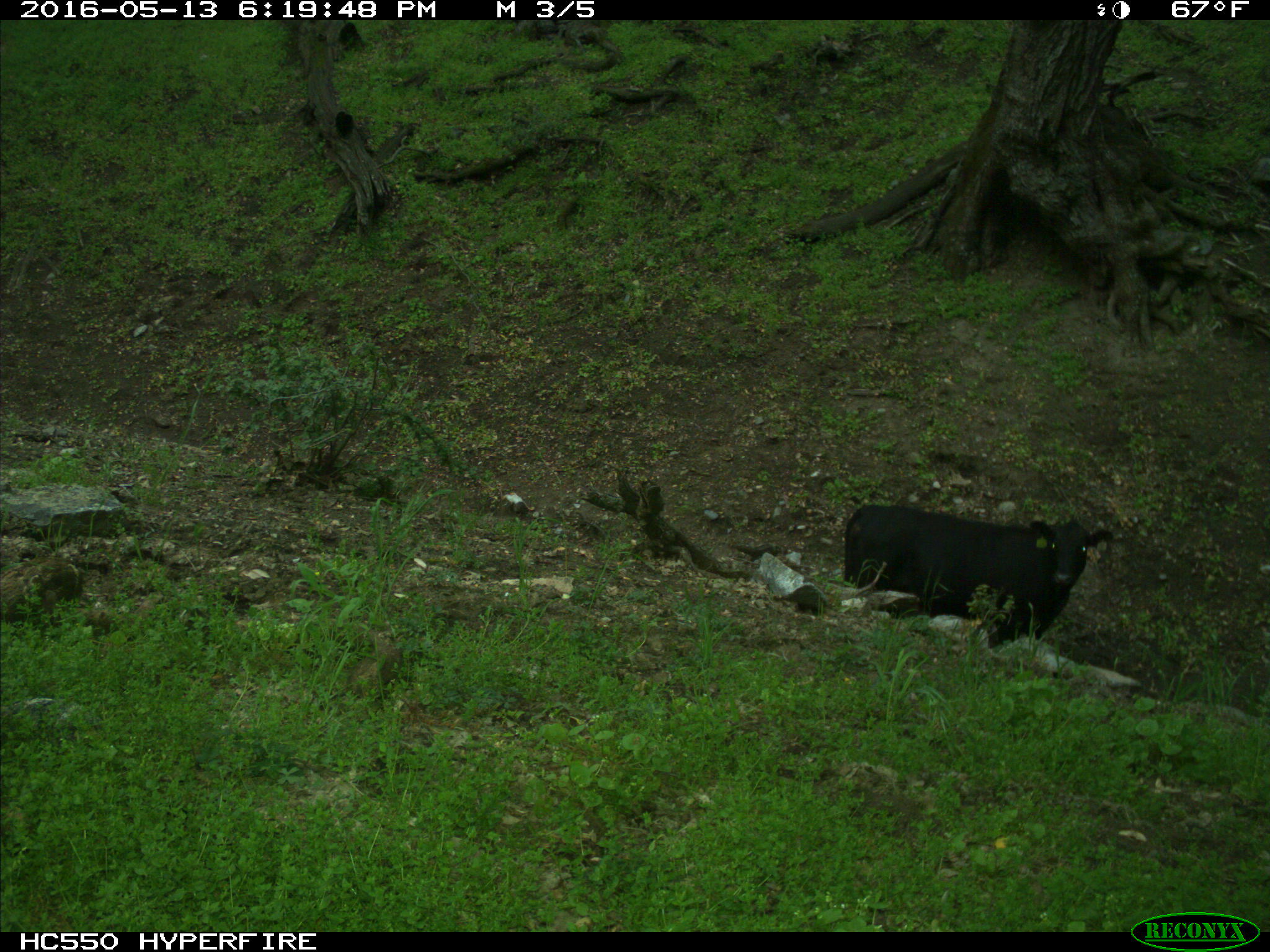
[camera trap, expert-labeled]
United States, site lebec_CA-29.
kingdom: Animalia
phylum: Chordata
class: Mammalia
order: Artiodactyla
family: Bovidae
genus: Bos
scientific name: Bos taurus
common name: domestic cow